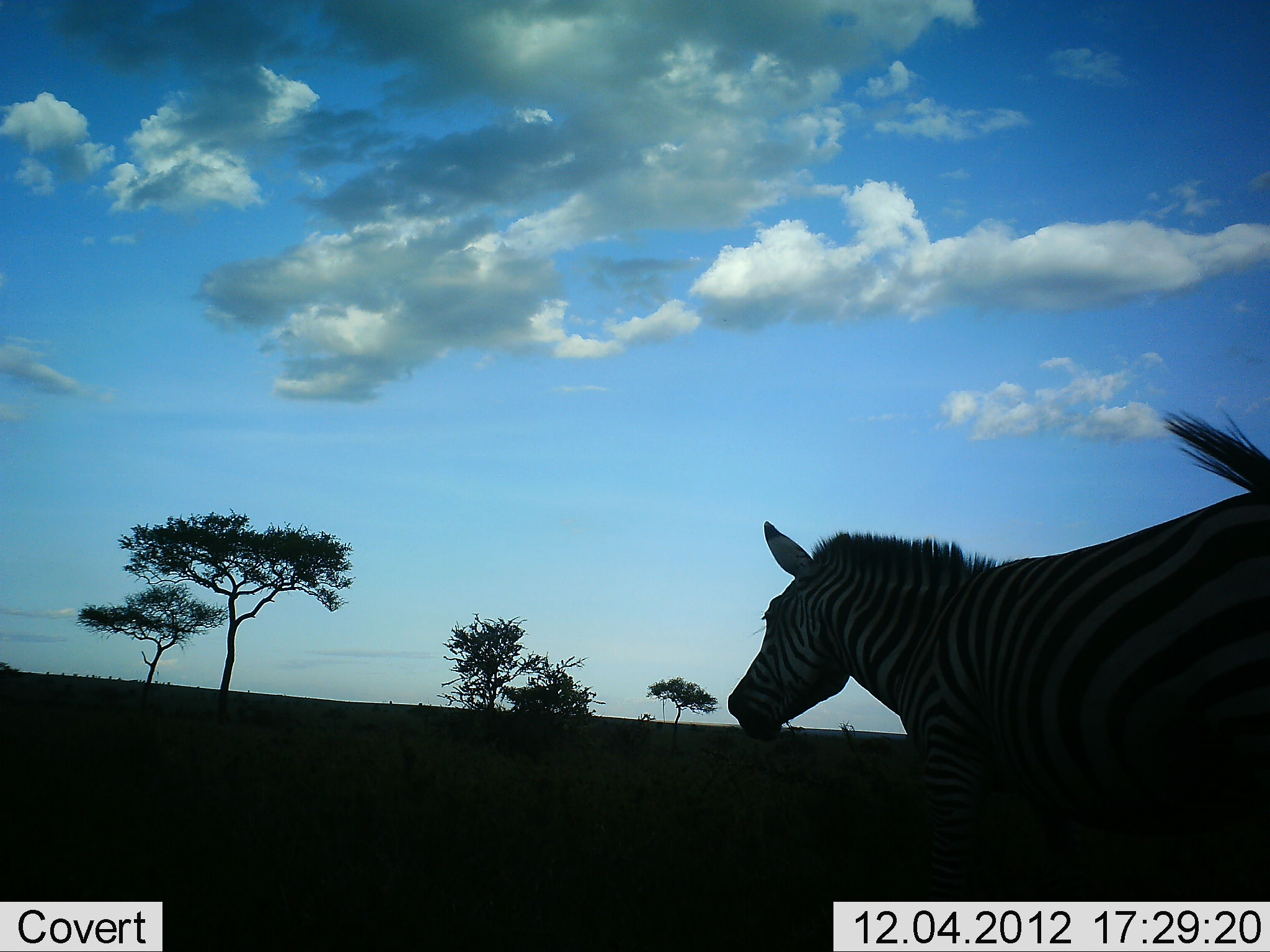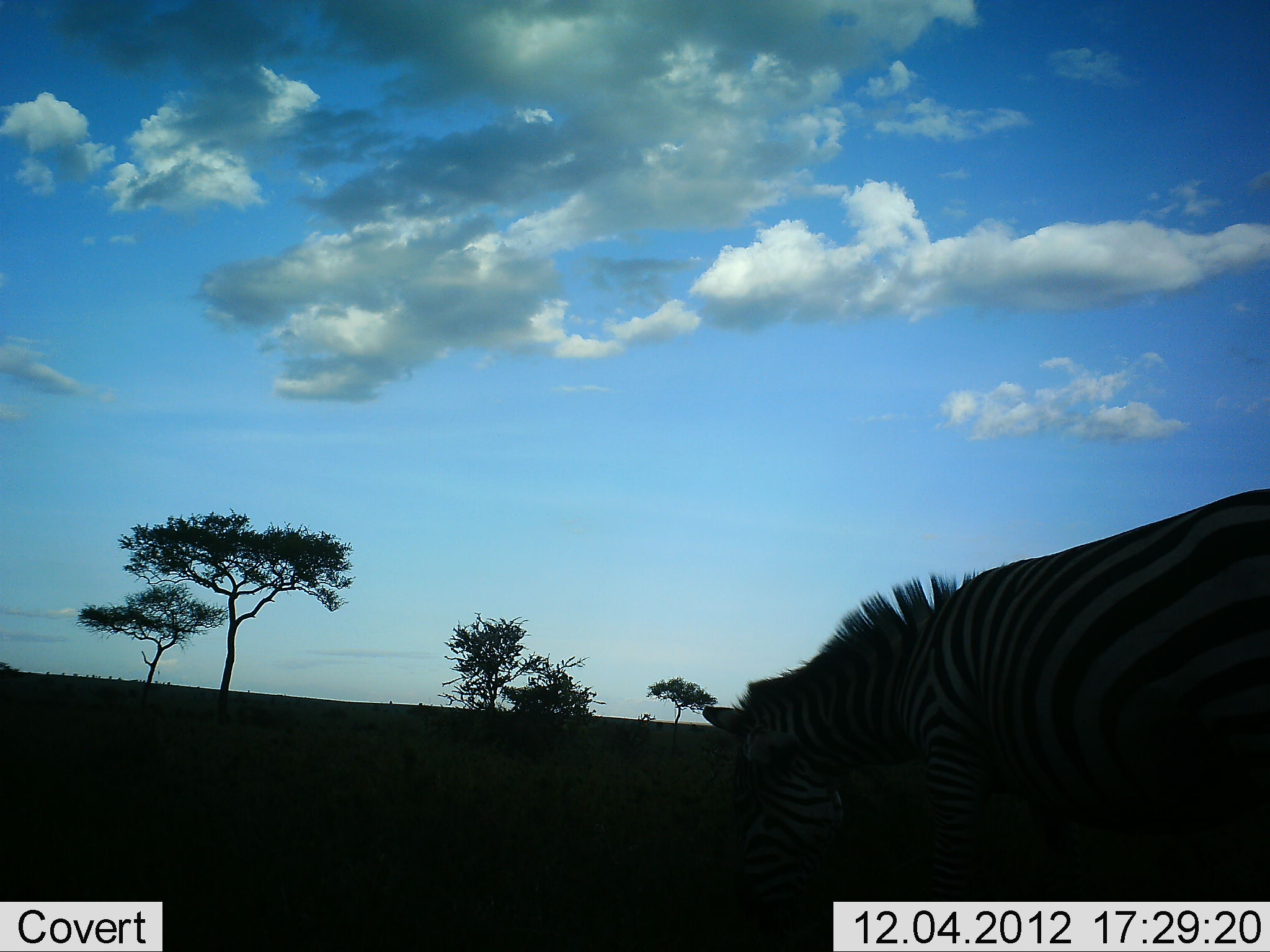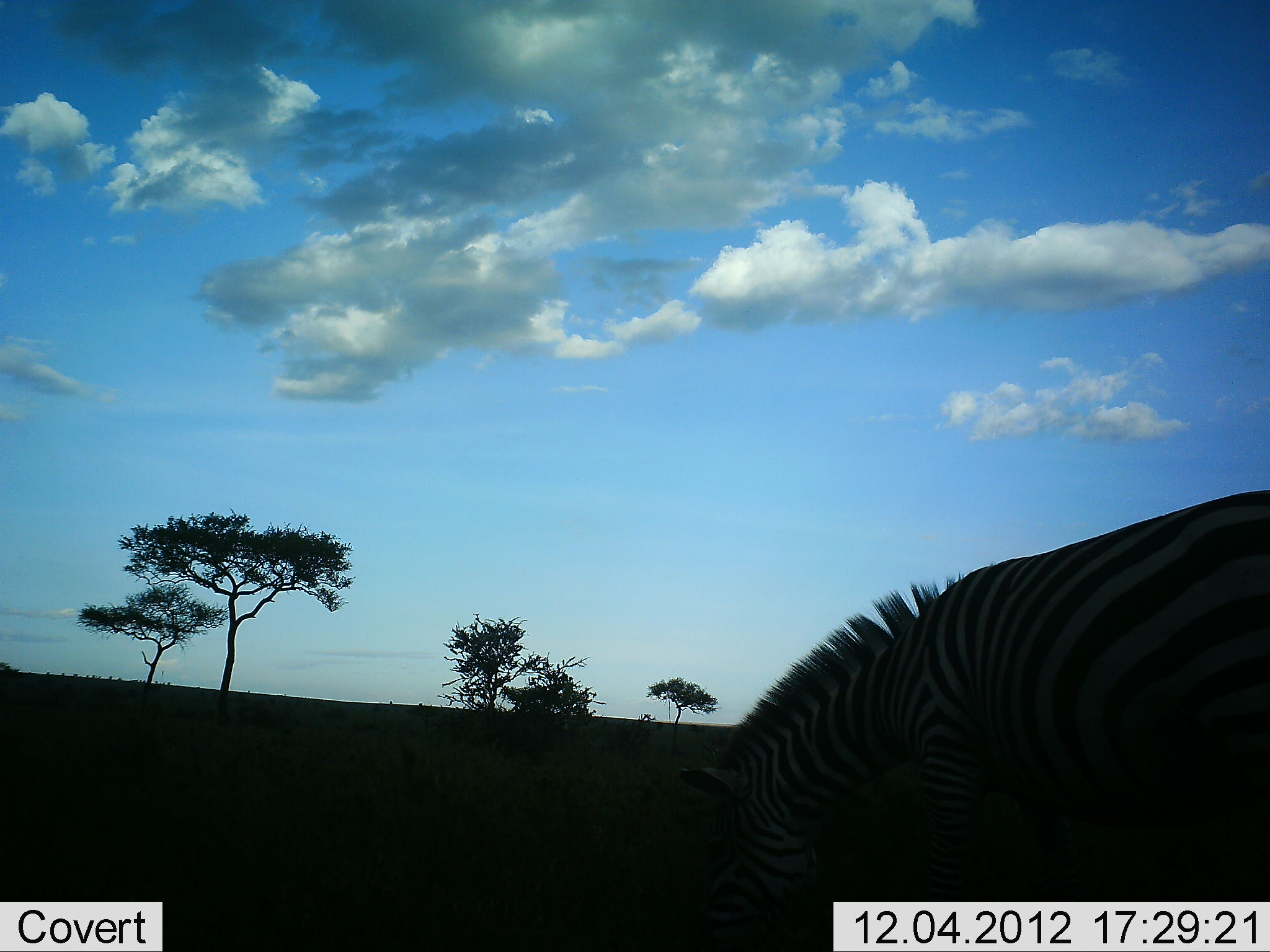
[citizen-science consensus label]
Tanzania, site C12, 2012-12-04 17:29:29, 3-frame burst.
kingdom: Animalia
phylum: Chordata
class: Mammalia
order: Perissodactyla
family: Equidae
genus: Equus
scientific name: Equus quagga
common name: plains zebra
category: zebra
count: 1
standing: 30%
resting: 0%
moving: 20%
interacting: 0%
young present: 0%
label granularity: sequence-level